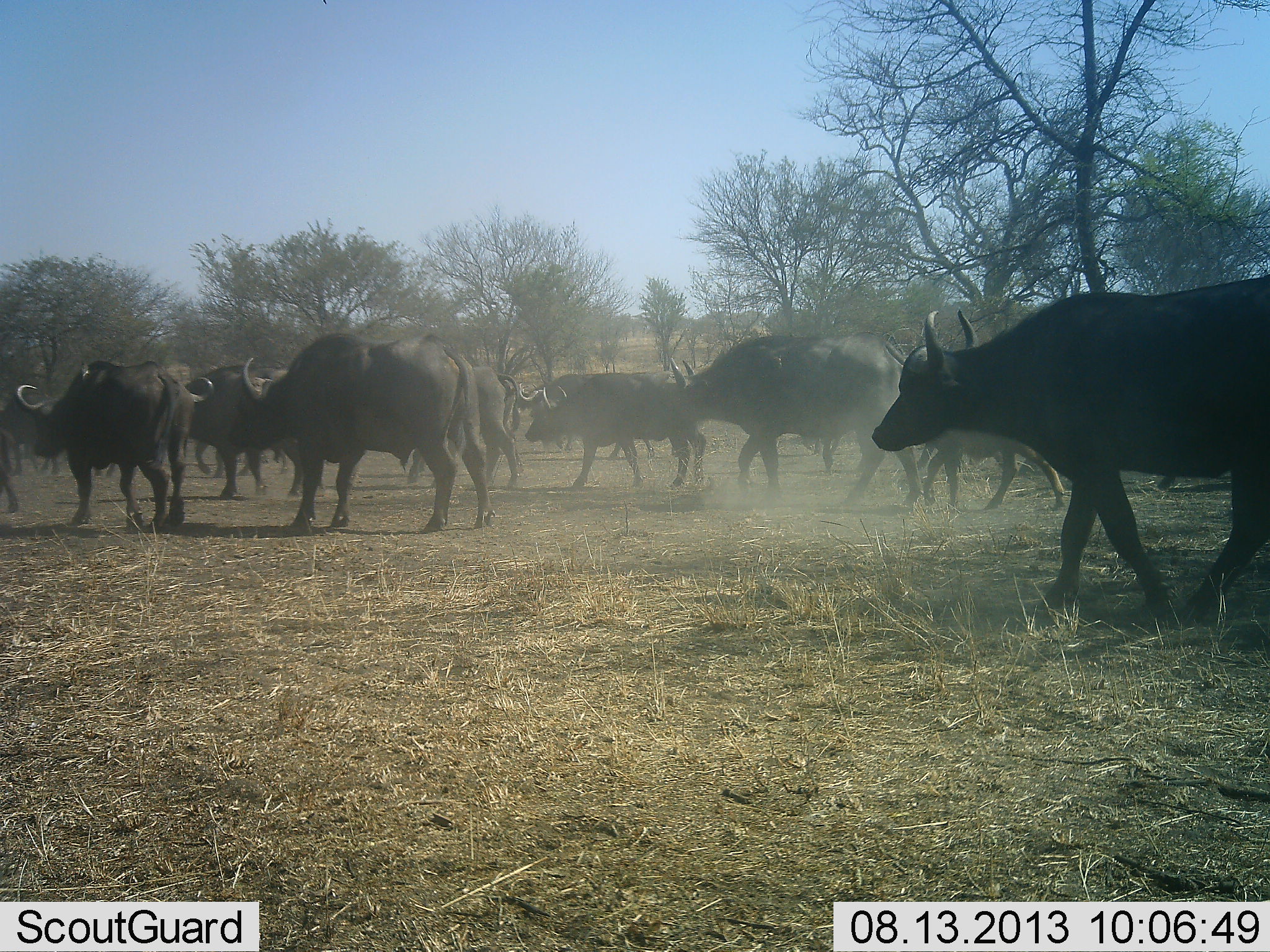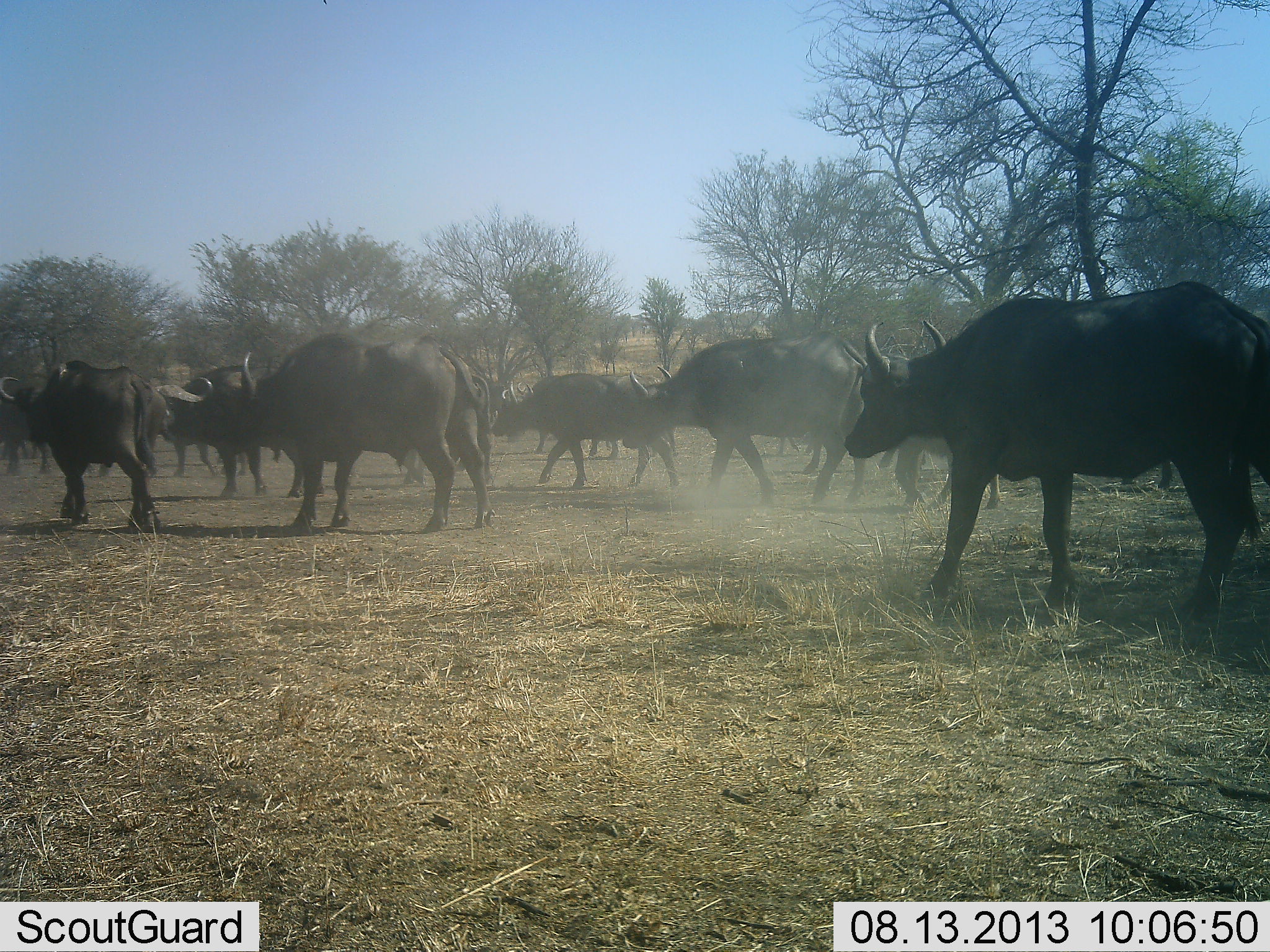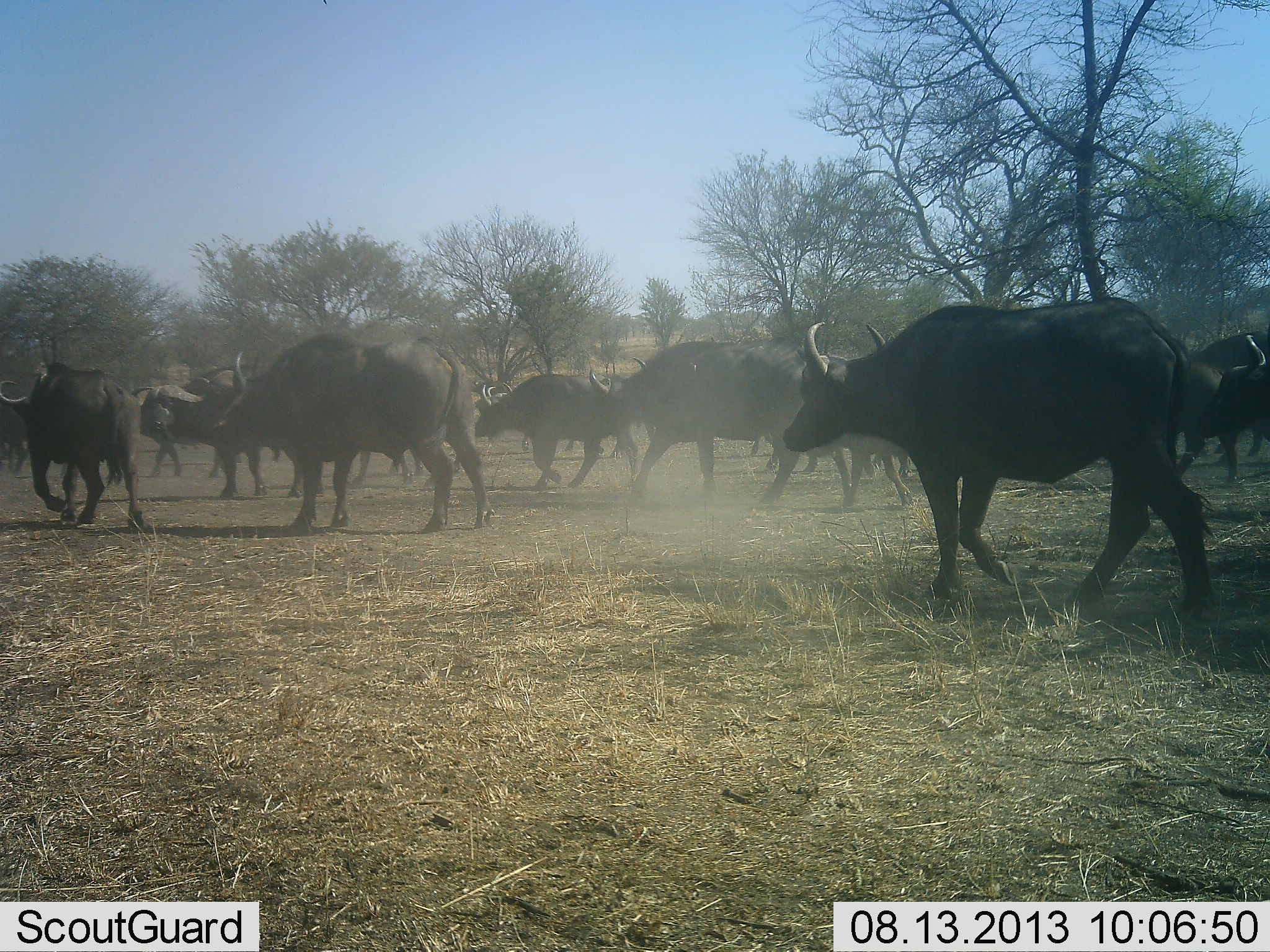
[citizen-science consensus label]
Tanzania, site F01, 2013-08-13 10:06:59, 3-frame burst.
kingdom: Animalia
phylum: Chordata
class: Mammalia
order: Artiodactyla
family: Bovidae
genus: Syncerus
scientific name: Syncerus caffer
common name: cape buffalo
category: buffalo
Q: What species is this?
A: Buffalo (cape buffalo) (Syncerus caffer).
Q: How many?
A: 11-50.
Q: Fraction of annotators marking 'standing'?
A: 5%.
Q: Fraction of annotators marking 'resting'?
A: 0%.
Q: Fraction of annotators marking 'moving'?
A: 100%.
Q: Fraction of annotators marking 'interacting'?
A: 0%.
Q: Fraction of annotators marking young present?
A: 5%.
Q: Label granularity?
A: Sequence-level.